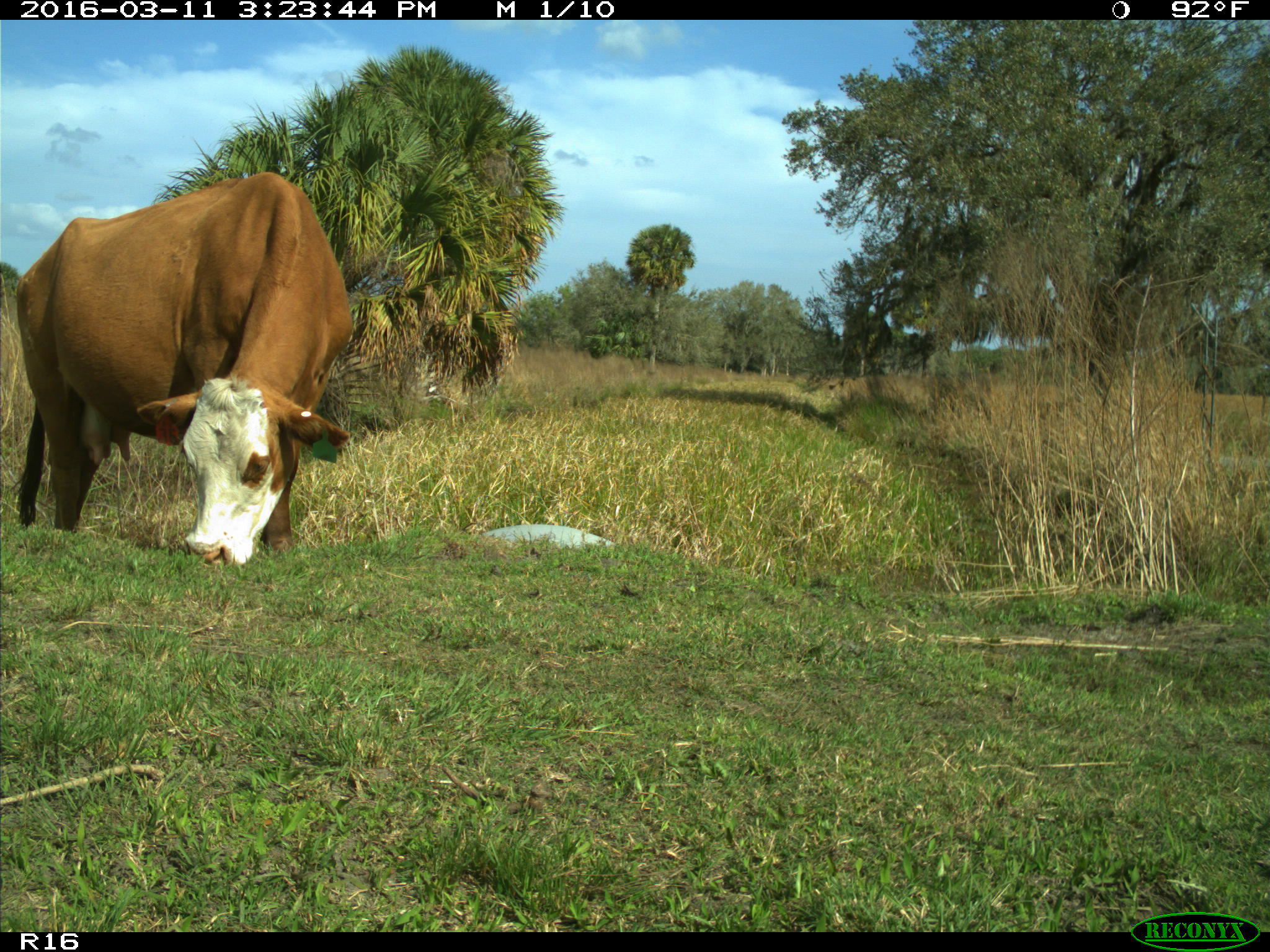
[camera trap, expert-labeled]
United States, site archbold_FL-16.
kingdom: Animalia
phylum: Chordata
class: Mammalia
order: Artiodactyla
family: Bovidae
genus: Bos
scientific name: Bos taurus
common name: domestic cow